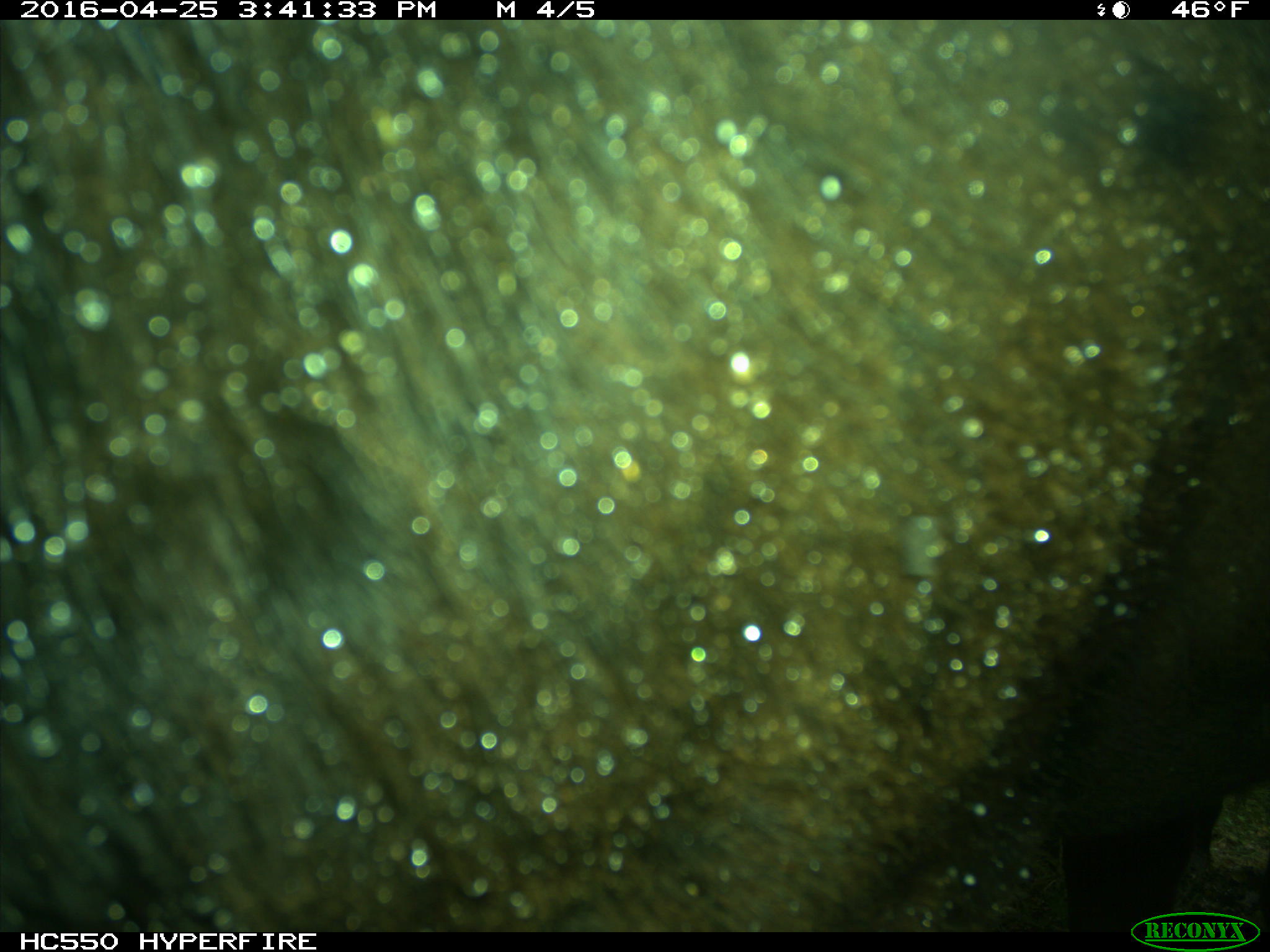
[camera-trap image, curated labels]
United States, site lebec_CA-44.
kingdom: Animalia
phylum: Chordata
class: Mammalia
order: Artiodactyla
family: Bovidae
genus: Bos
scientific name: Bos taurus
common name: domestic cow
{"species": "Bos taurus (domestic cow)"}